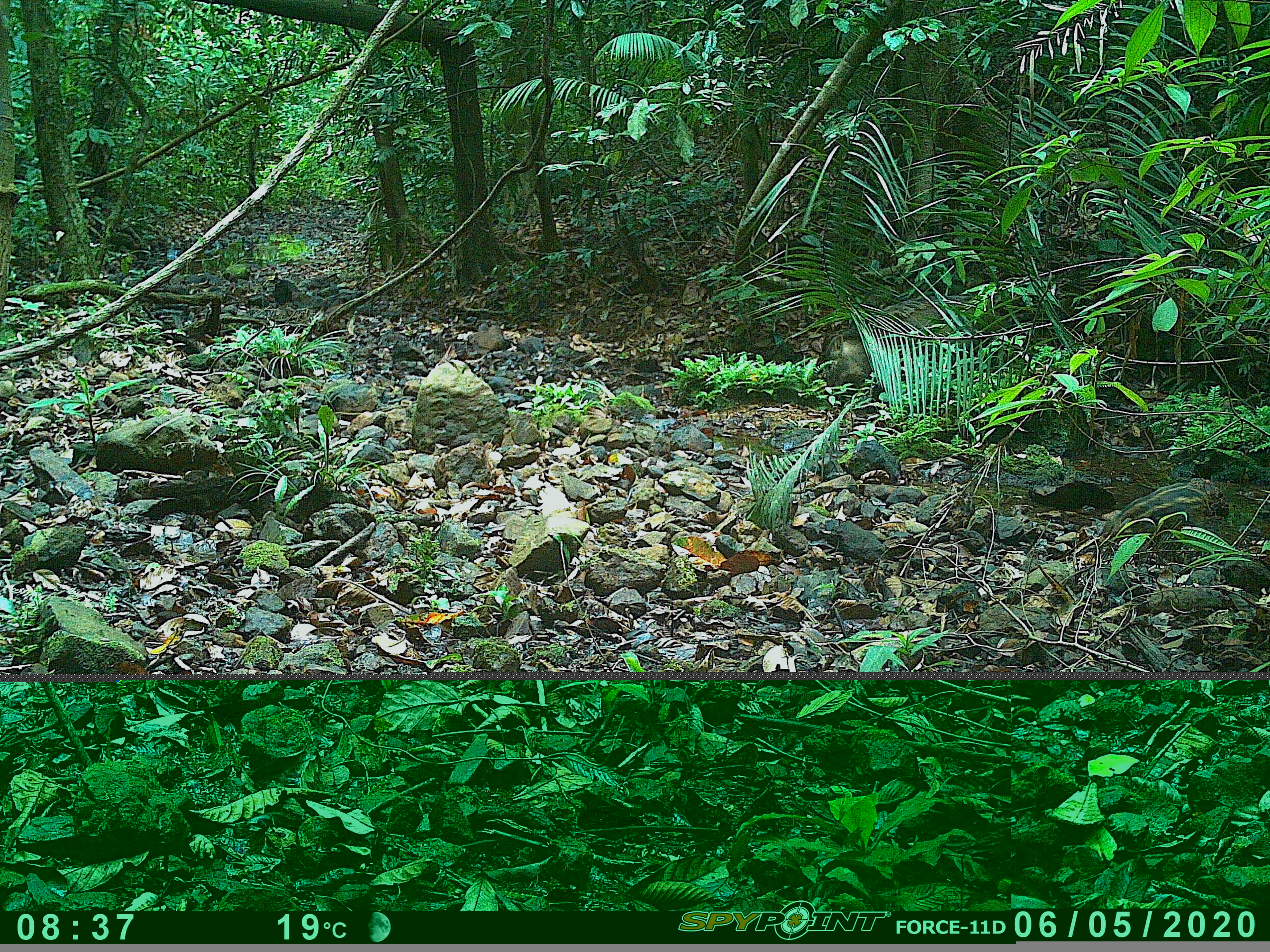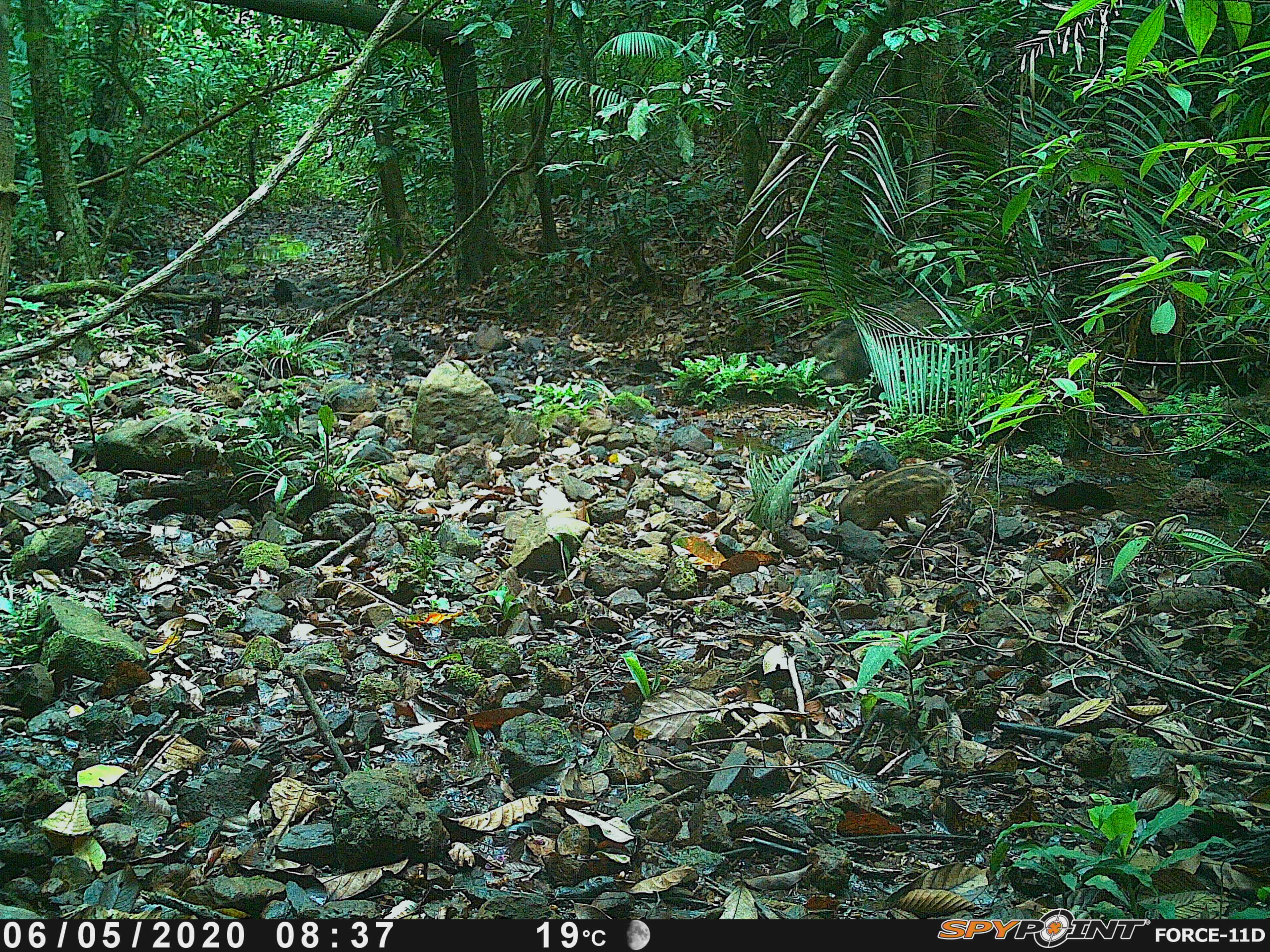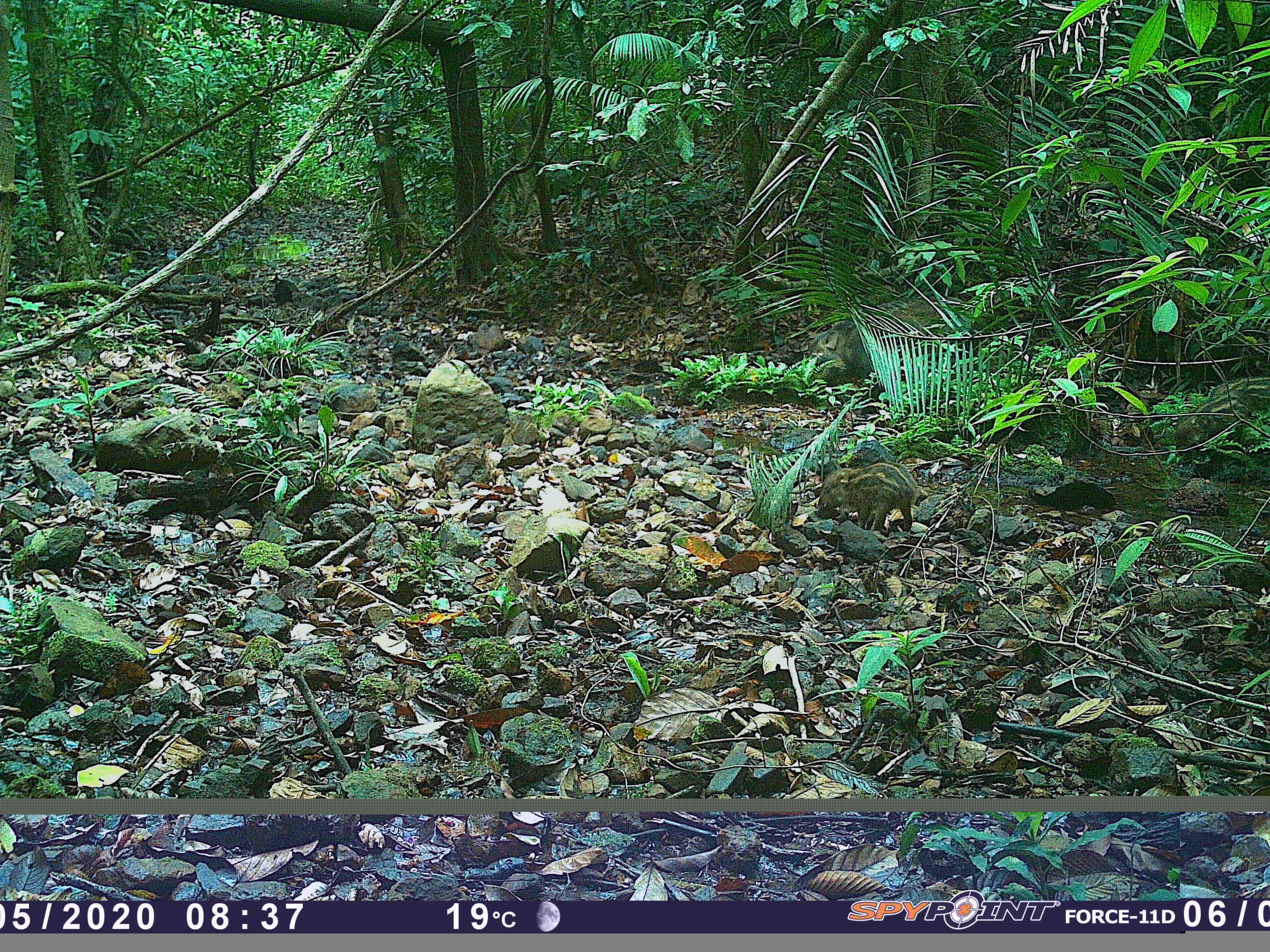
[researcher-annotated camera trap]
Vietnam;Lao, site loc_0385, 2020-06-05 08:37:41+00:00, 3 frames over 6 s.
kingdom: Animalia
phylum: Chordata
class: Mammalia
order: Artiodactyla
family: Suidae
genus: Sus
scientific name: Sus scrofa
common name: eurasian wild pig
Eurasian wild pig (Sus scrofa). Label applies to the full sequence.